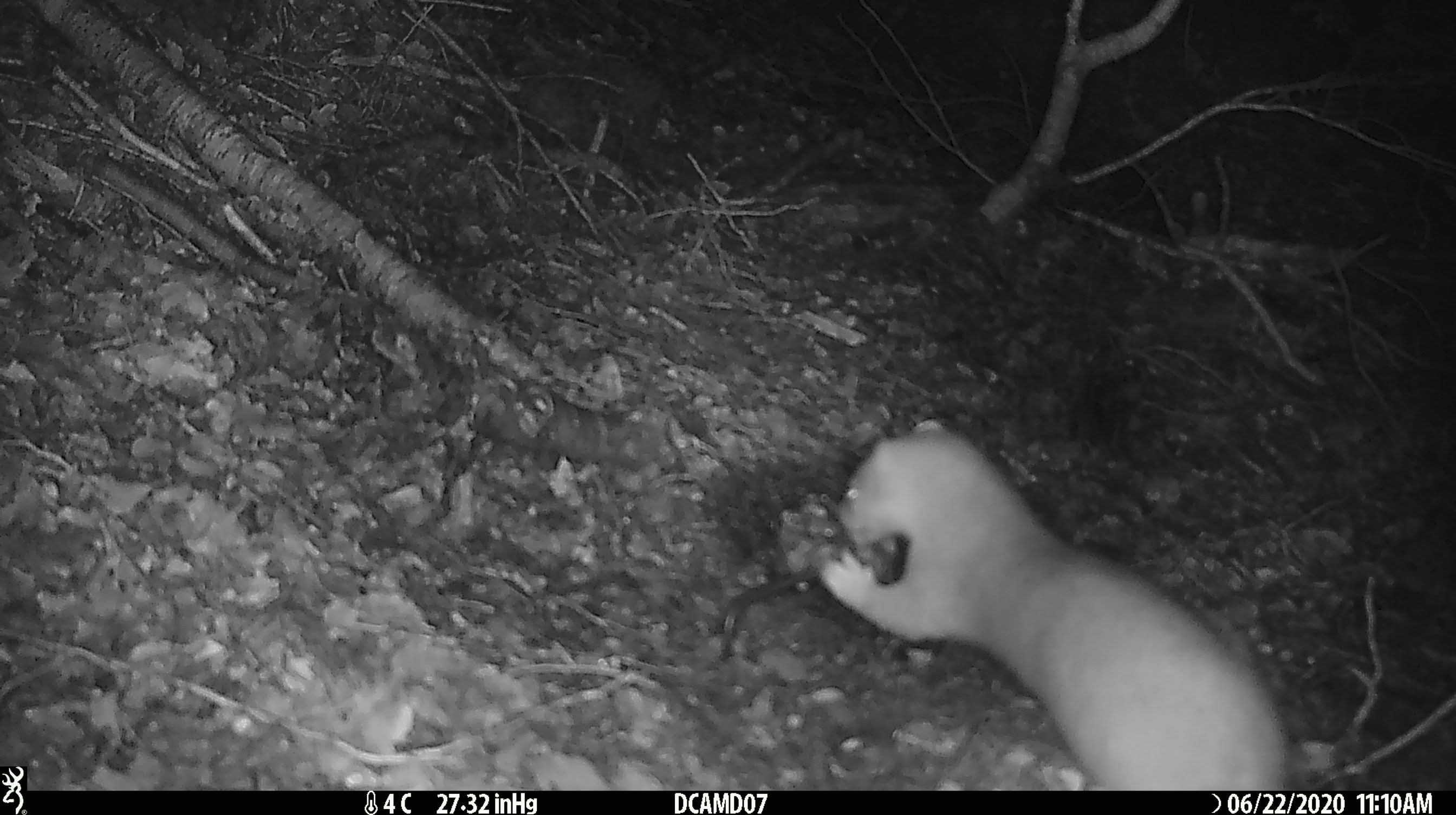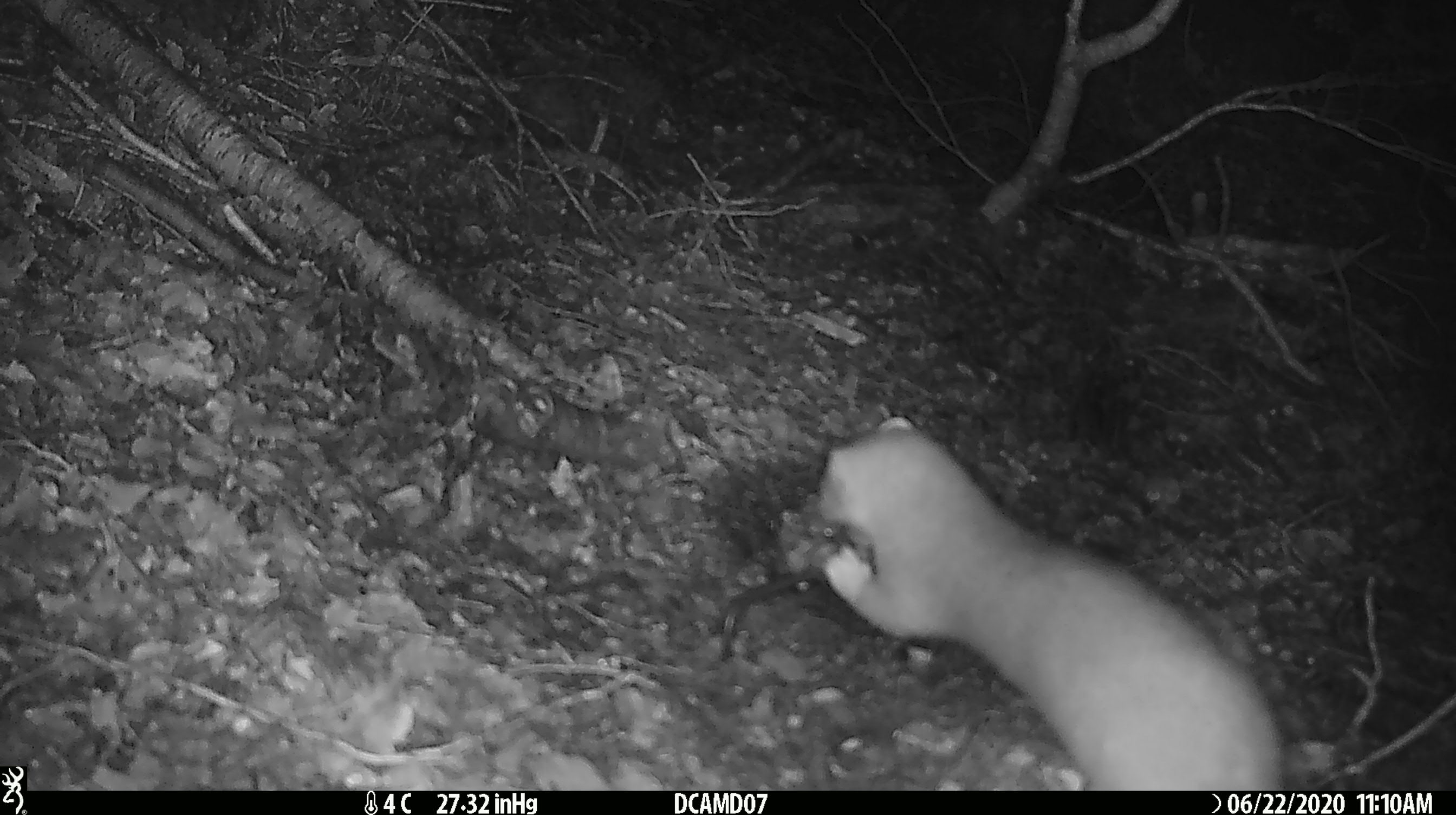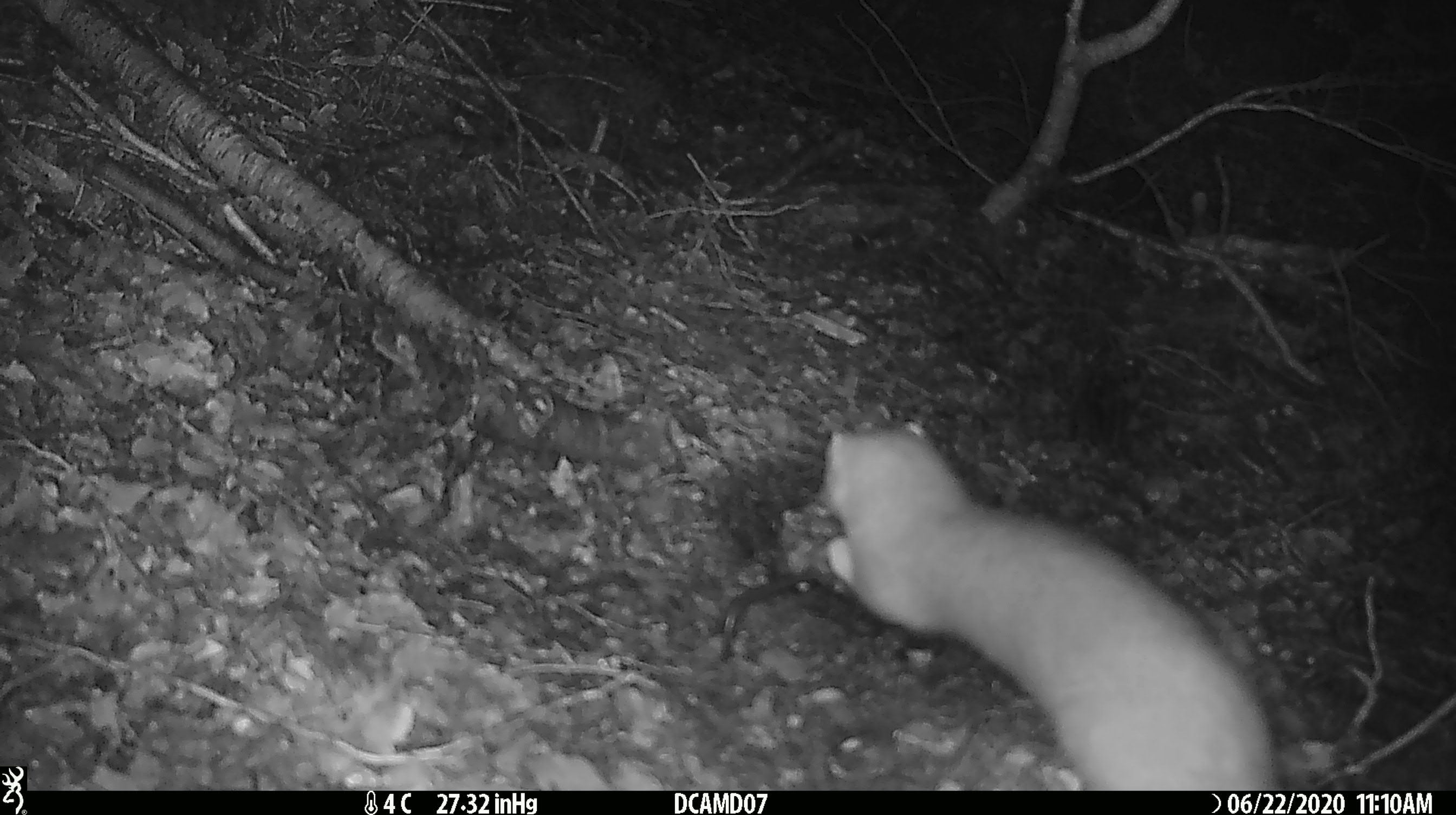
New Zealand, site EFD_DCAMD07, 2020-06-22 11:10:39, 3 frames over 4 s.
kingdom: Animalia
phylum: Chordata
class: Mammalia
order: Carnivora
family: Mustelidae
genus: Mustela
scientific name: Mustela erminea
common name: stoat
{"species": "stoat (Mustela erminea)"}